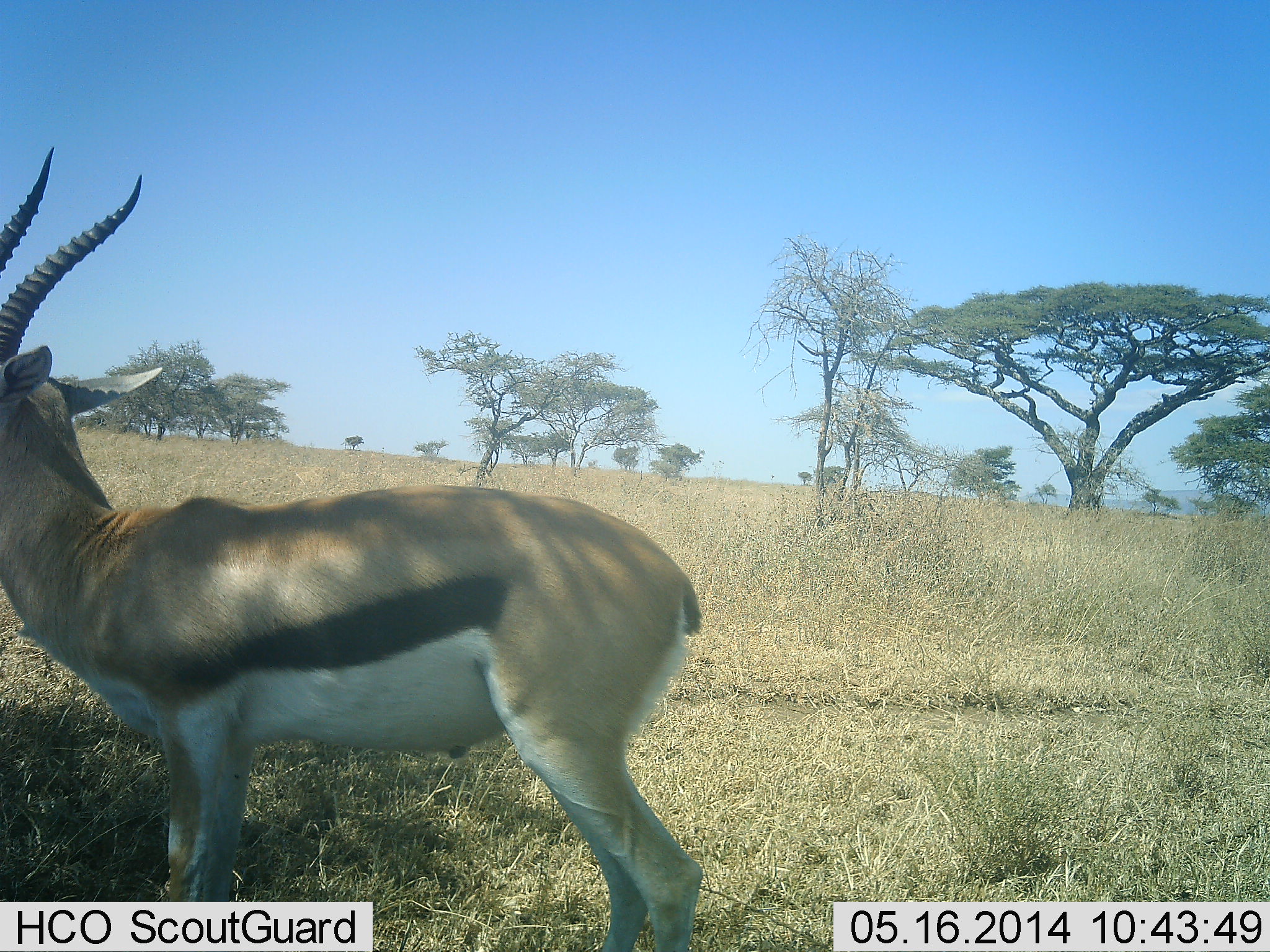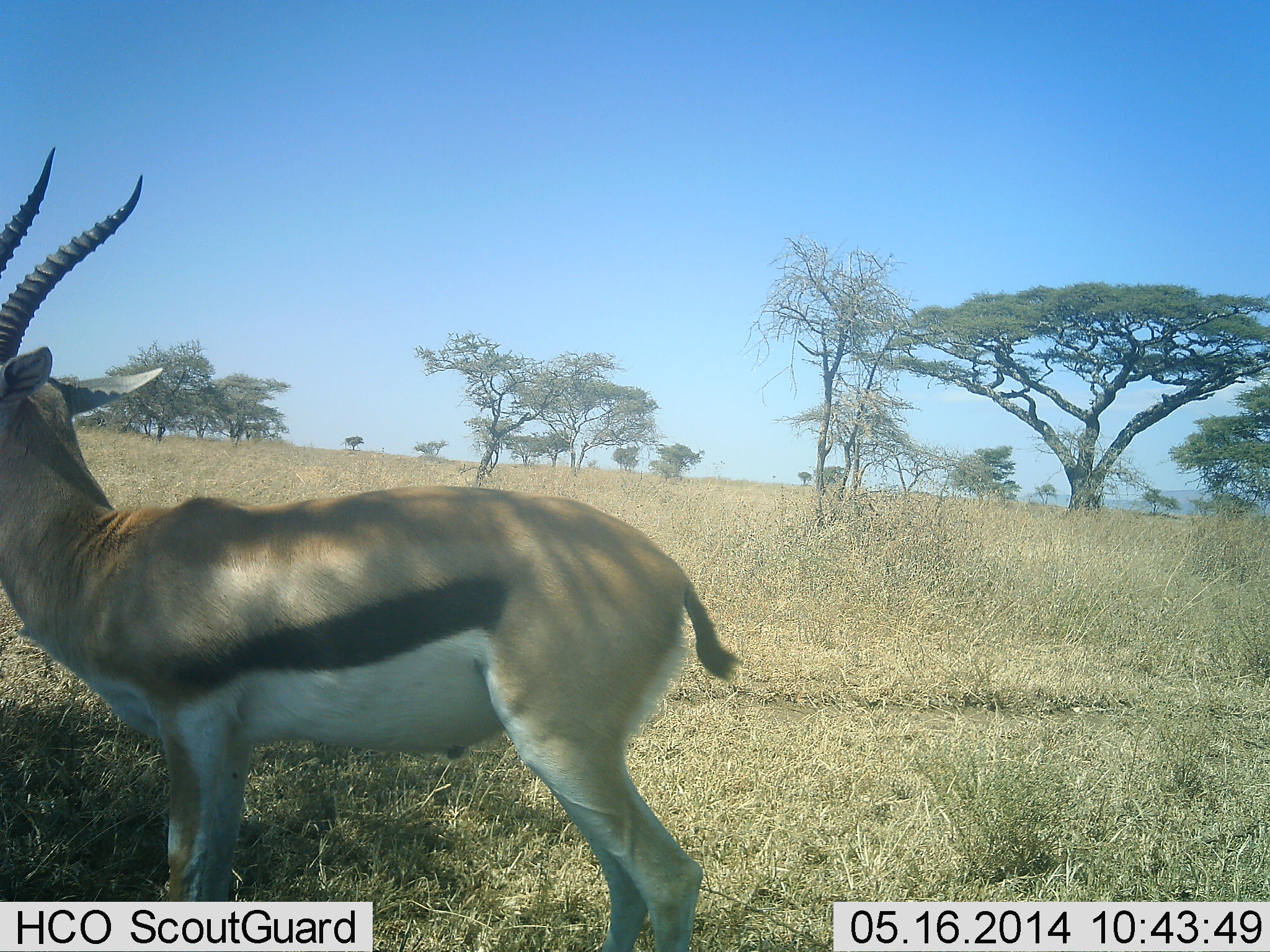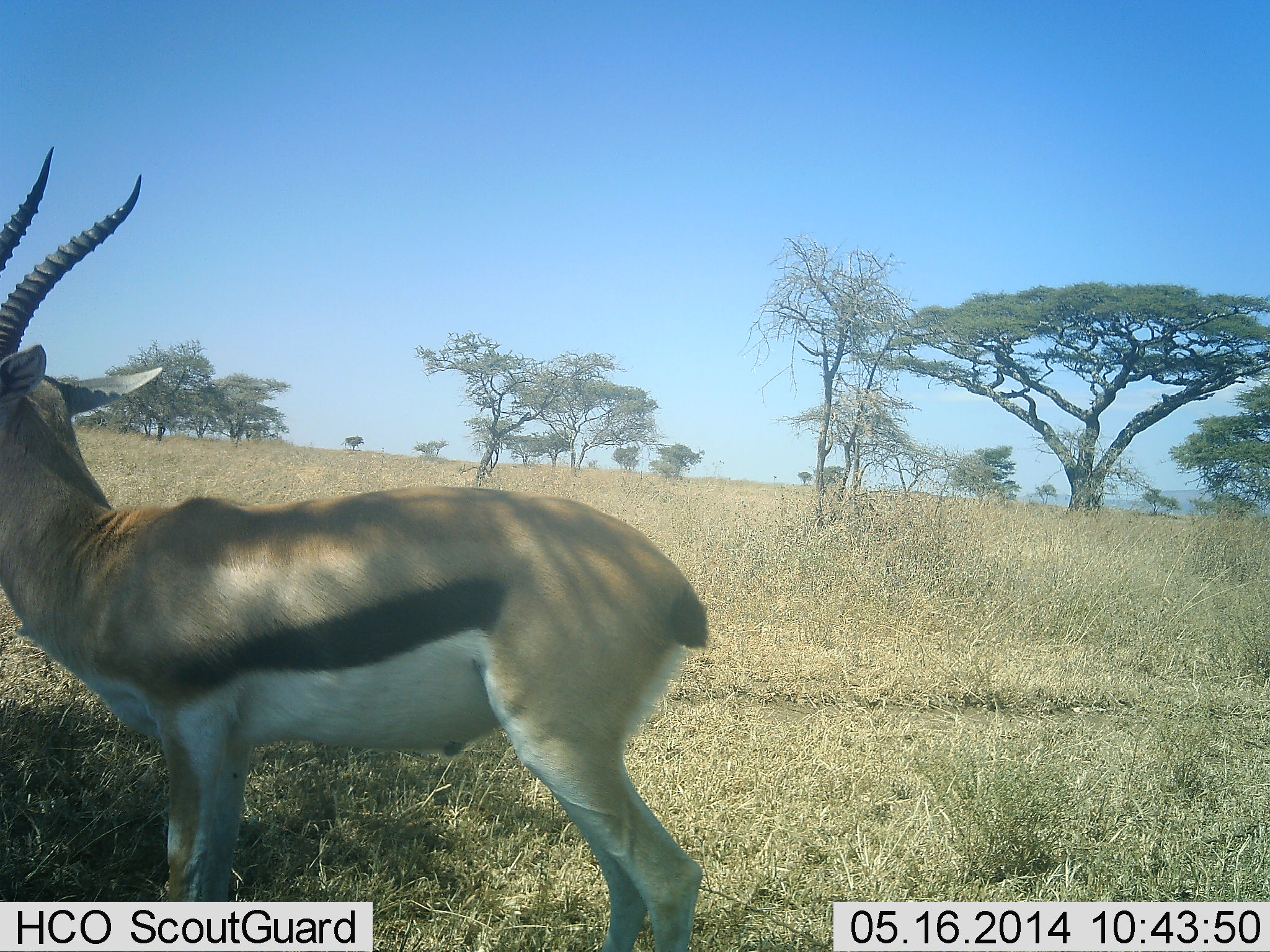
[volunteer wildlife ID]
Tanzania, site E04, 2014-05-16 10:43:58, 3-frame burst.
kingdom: Animalia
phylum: Chordata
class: Mammalia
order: Artiodactyla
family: Bovidae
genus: Eudorcas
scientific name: Eudorcas thomsonii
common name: thomson's gazelle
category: gazellethomsons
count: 1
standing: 100%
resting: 0%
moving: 0%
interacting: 0%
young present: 0%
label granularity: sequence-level